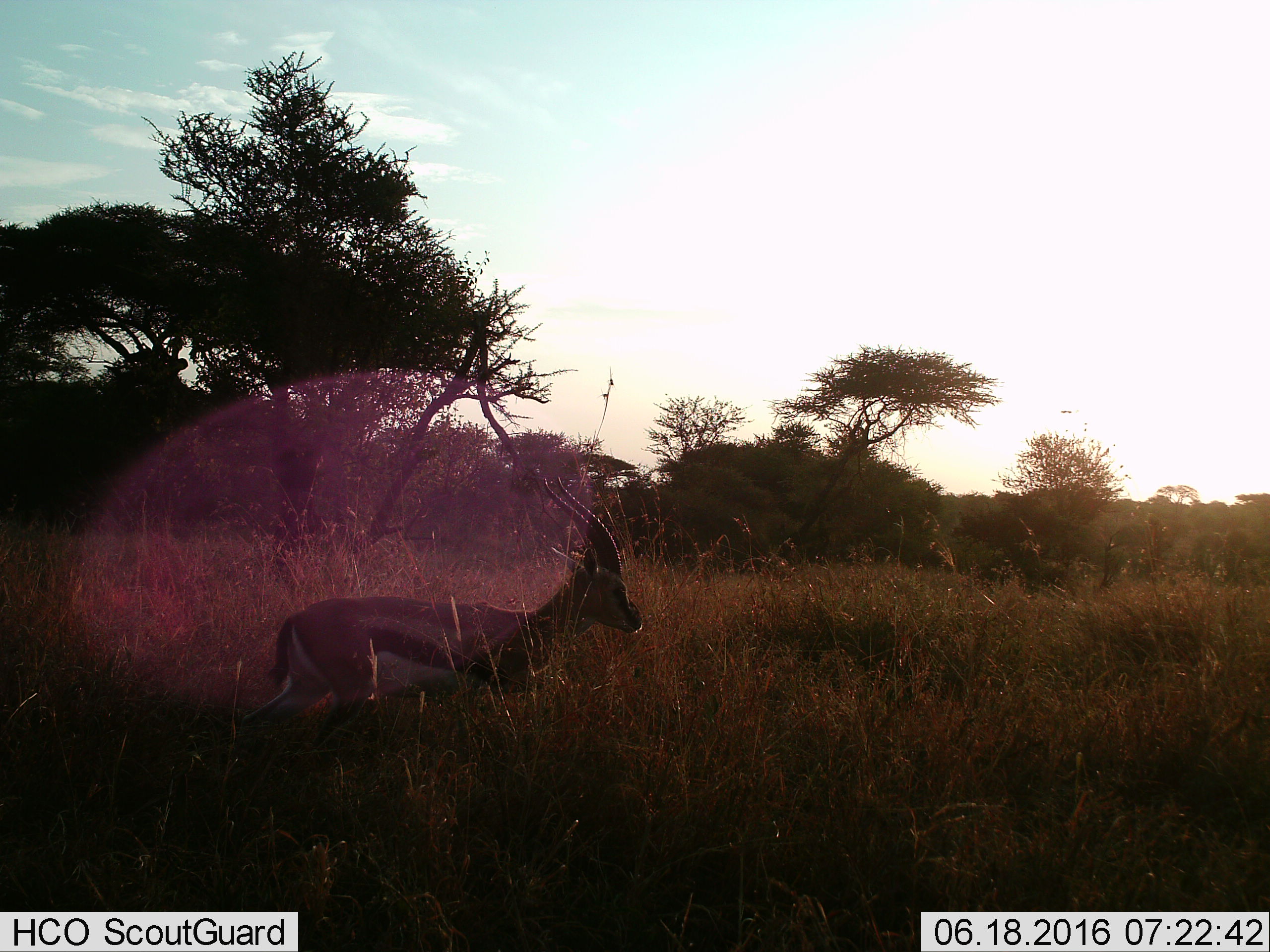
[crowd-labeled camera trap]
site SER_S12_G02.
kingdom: Animalia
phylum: Chordata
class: Mammalia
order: Artiodactyla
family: Bovidae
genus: Eudorcas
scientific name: Eudorcas thomsonii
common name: thomson's gazelle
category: gazellethomsons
Gazellethomsons (thomson's gazelle) (Eudorcas thomsonii), count 1. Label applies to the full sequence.